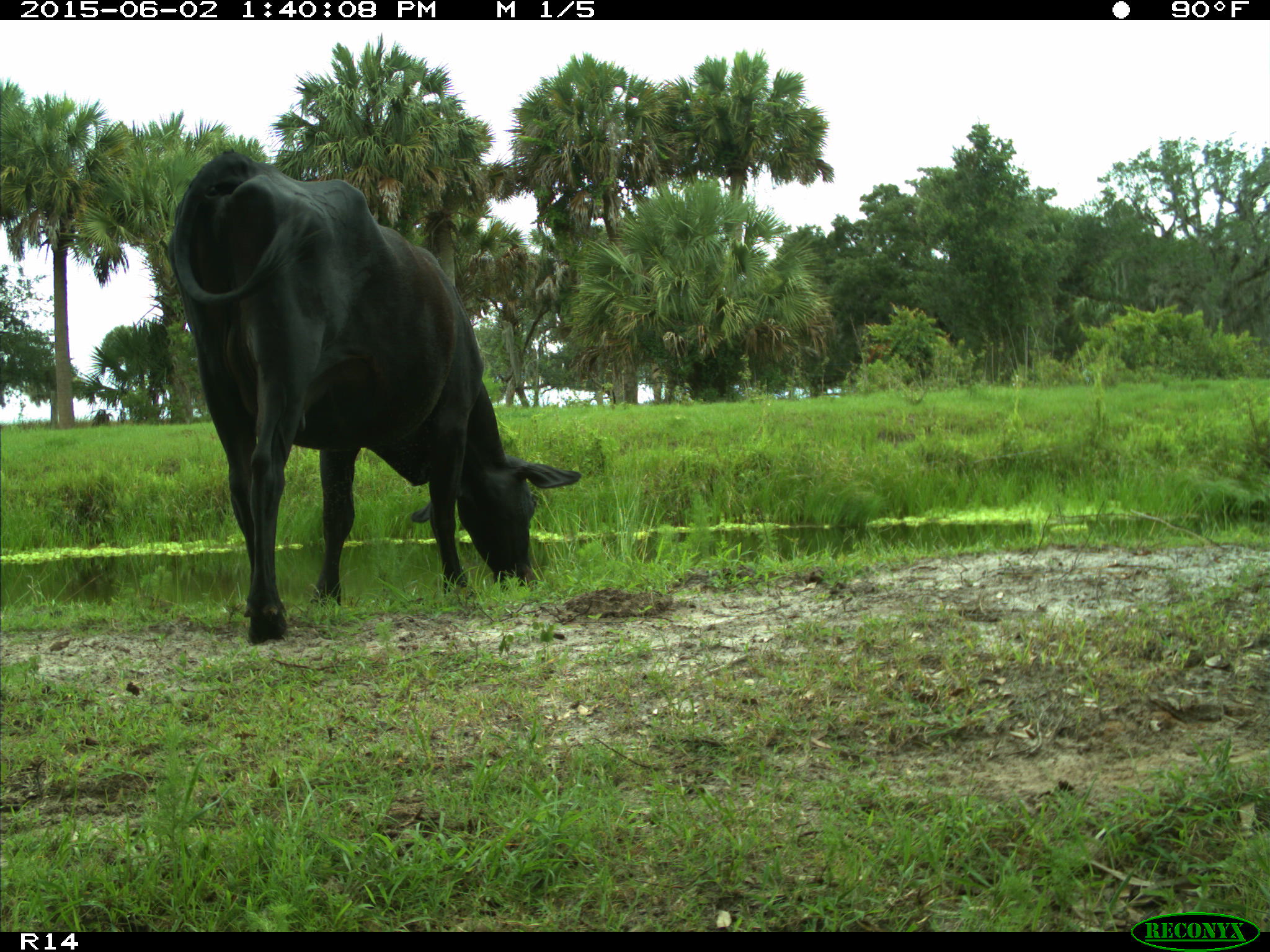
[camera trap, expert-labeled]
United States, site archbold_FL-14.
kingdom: Animalia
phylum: Chordata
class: Mammalia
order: Artiodactyla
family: Bovidae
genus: Bos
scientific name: Bos taurus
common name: domestic cow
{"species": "Bos taurus (domestic cow)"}